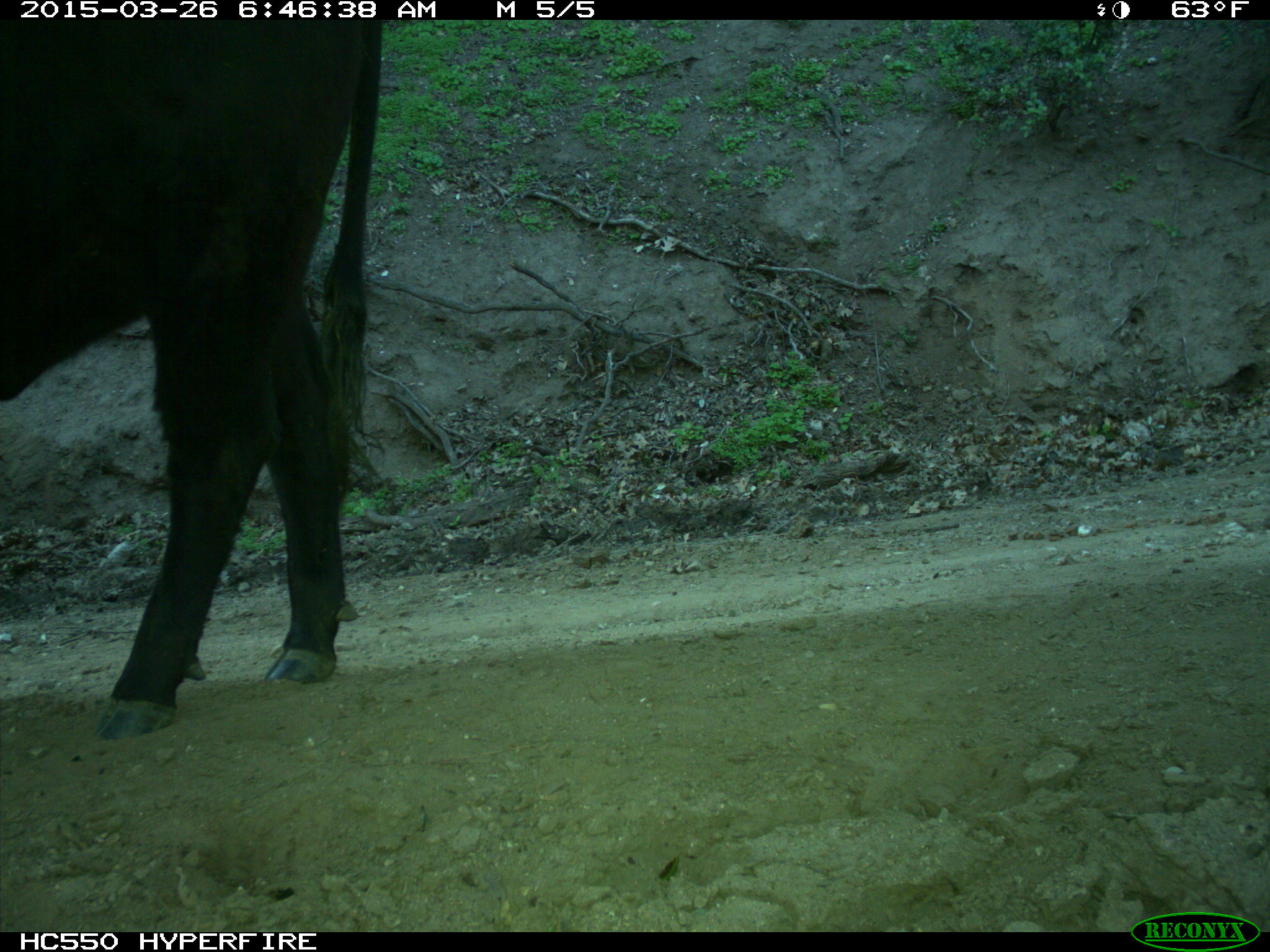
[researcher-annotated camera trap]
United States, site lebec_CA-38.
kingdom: Animalia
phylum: Chordata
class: Mammalia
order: Artiodactyla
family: Bovidae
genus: Bos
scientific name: Bos taurus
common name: domestic cow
Bos taurus (domestic cow).